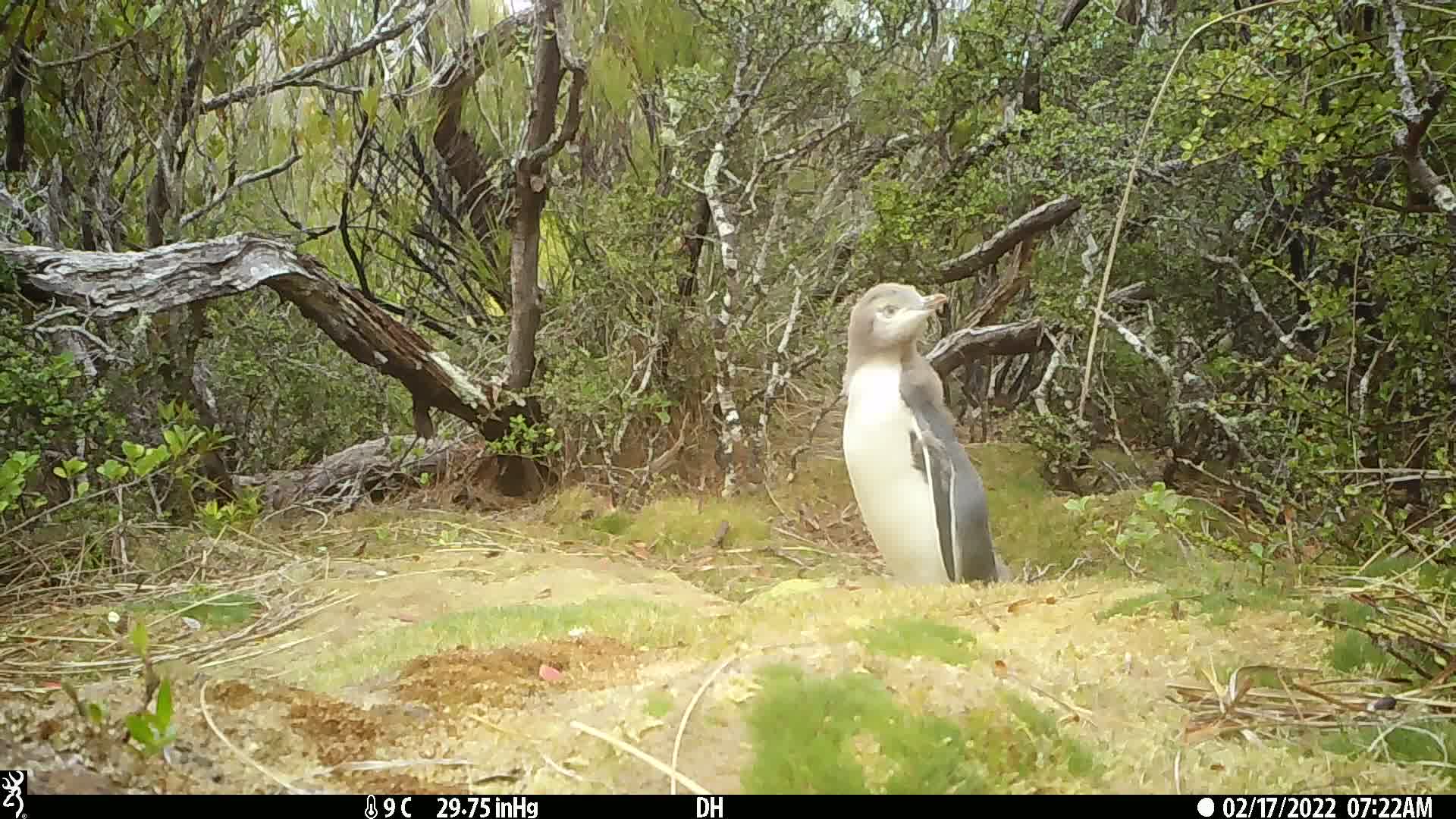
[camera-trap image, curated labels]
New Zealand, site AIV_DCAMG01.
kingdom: Animalia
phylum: Chordata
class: Aves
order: Sphenisciformes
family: Spheniscidae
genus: Megadyptes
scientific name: Megadyptes antipodes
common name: yellow-eyed penguin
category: yellow eyed penguin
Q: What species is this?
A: Yellow eyed penguin (yellow-eyed penguin) (Megadyptes antipodes).